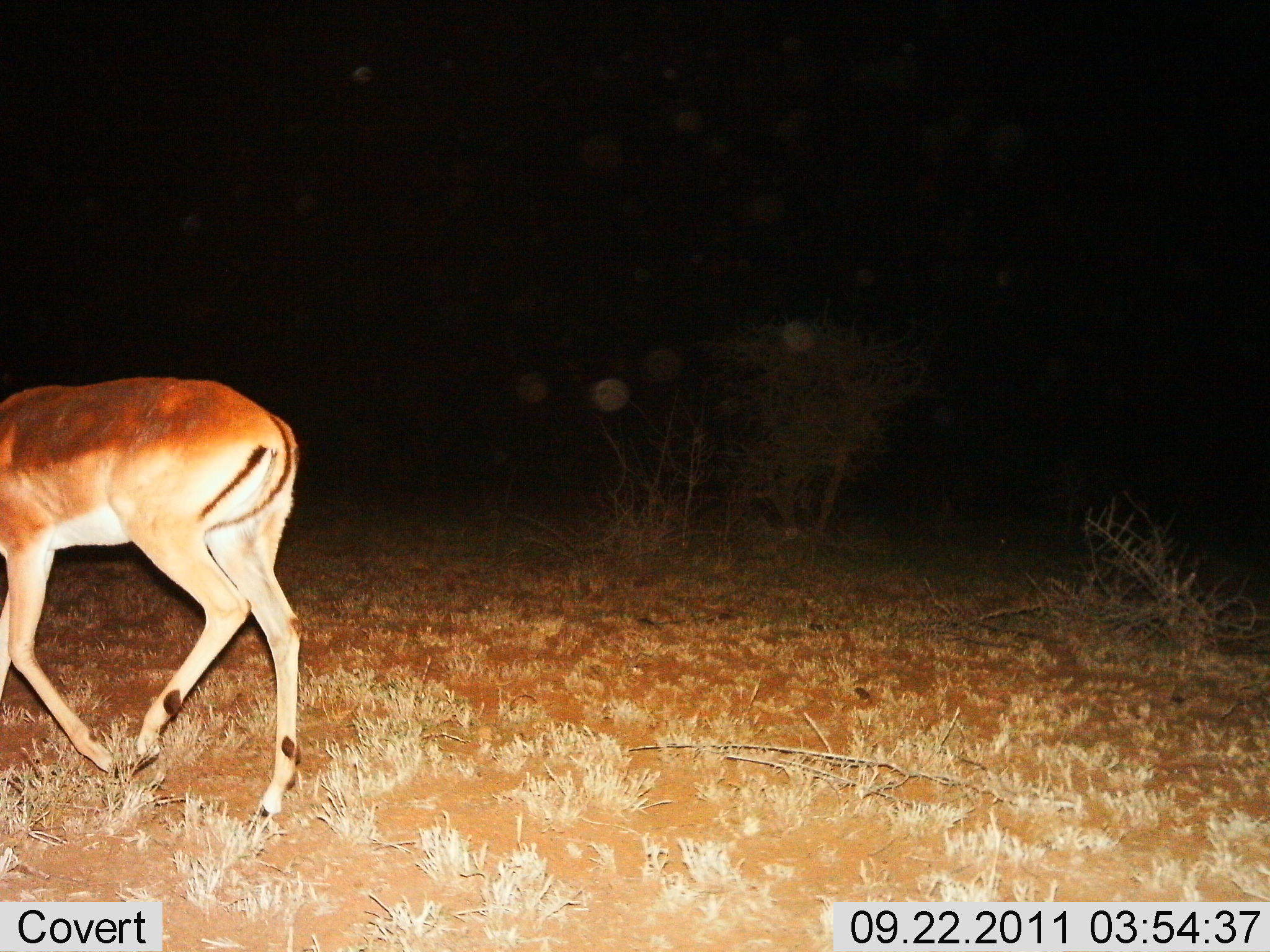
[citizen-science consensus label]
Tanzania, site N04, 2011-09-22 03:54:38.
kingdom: Animalia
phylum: Chordata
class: Mammalia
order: Artiodactyla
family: Bovidae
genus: Aepyceros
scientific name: Aepyceros melampus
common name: impala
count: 1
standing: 17%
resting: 0%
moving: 83%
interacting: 0%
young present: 0%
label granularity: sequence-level